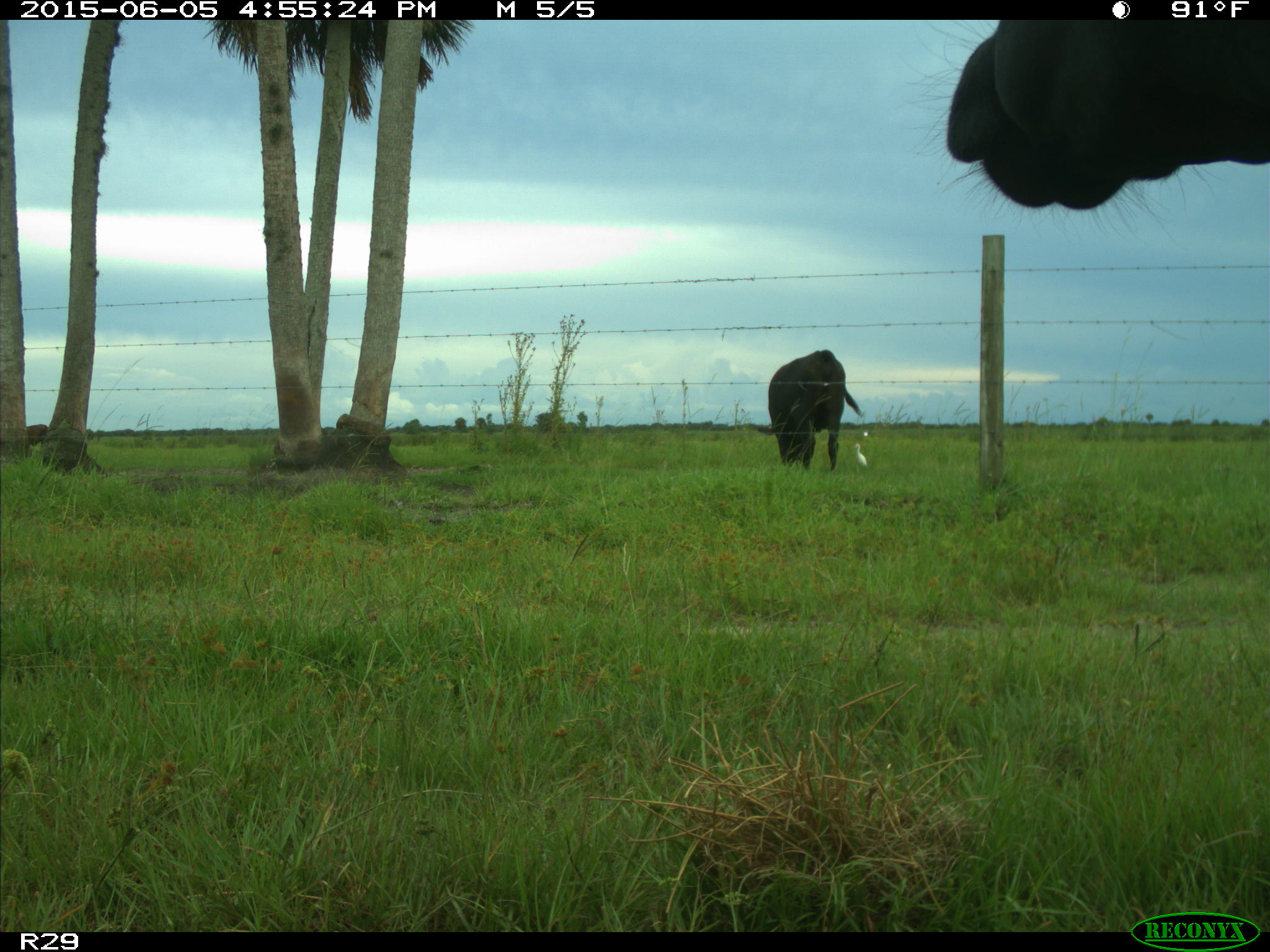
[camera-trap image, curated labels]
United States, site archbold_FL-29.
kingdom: Animalia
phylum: Chordata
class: Mammalia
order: Artiodactyla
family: Bovidae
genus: Bos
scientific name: Bos taurus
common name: domestic cow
Bos taurus (domestic cow).